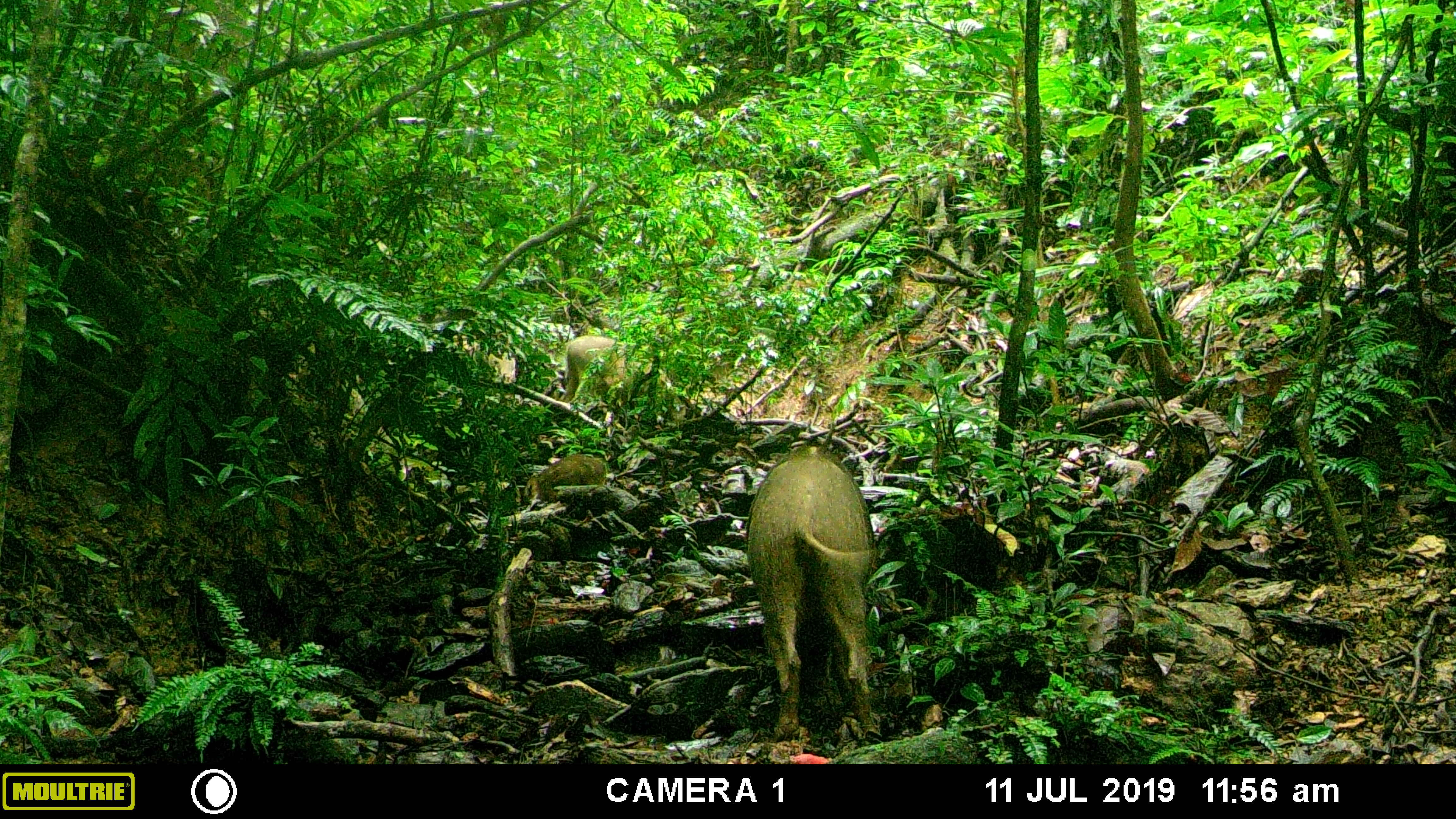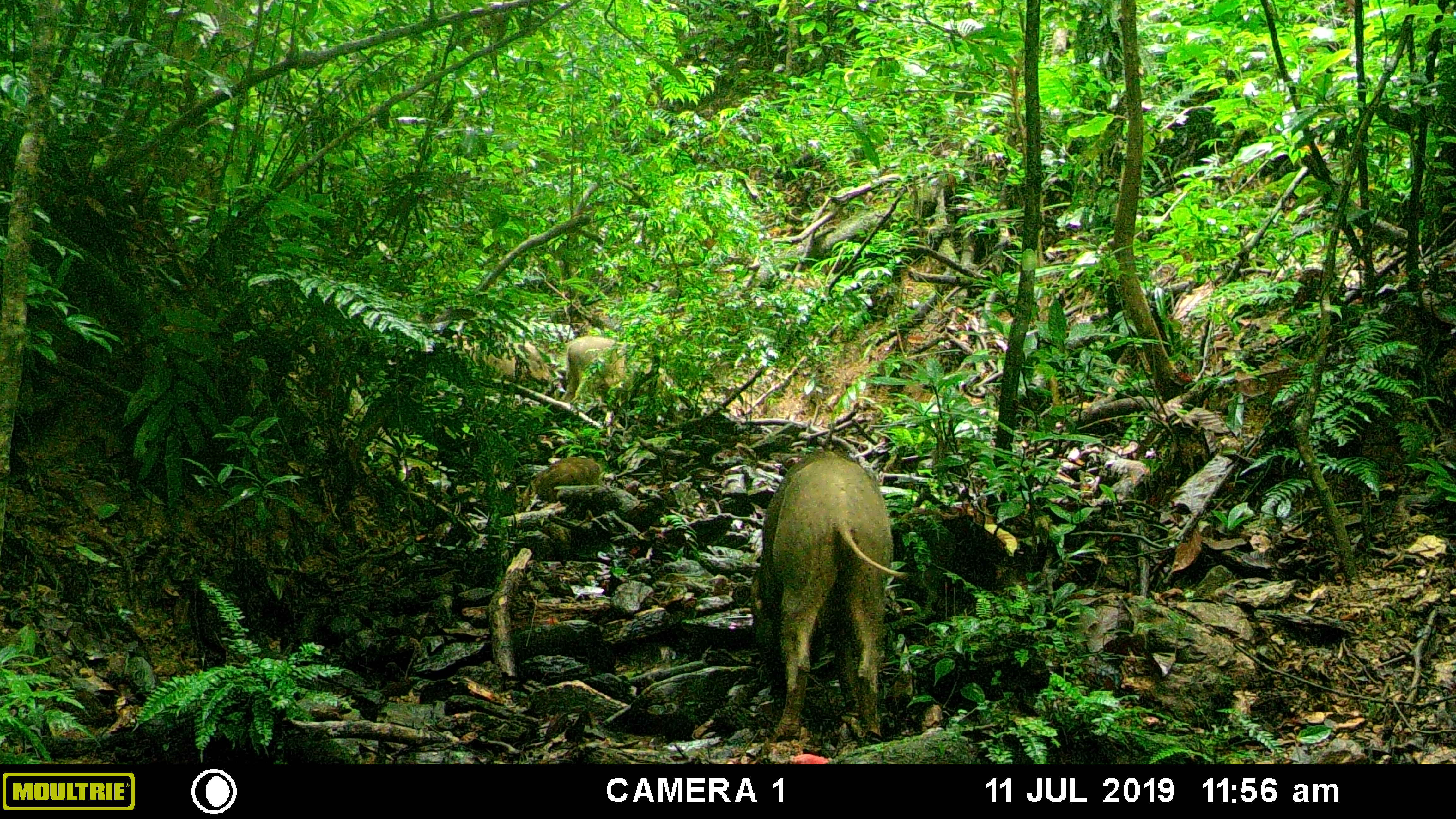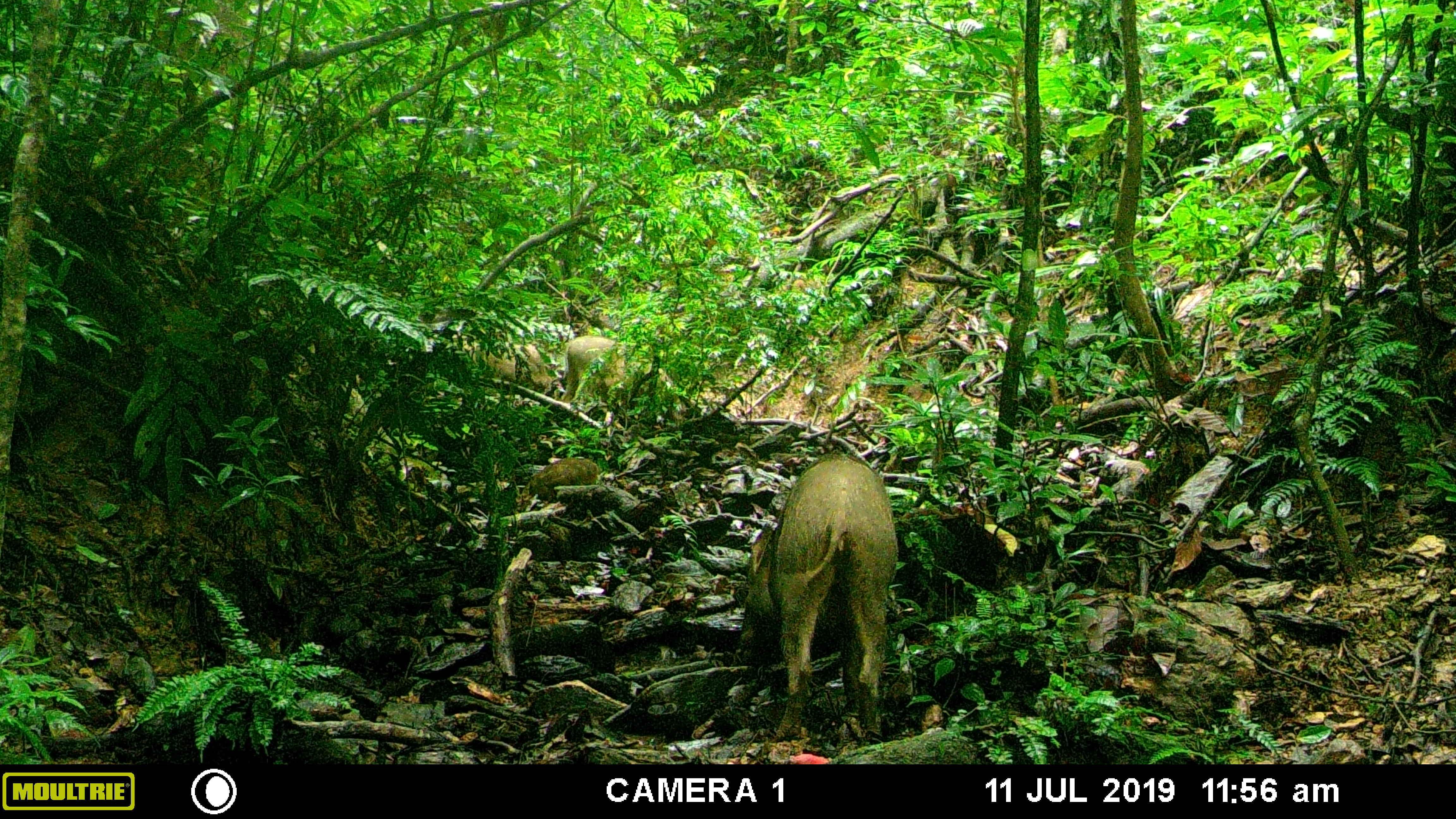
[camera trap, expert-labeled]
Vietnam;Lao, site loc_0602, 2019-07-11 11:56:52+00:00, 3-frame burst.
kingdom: Animalia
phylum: Chordata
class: Mammalia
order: Artiodactyla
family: Suidae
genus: Sus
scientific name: Sus scrofa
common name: eurasian wild pig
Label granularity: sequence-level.